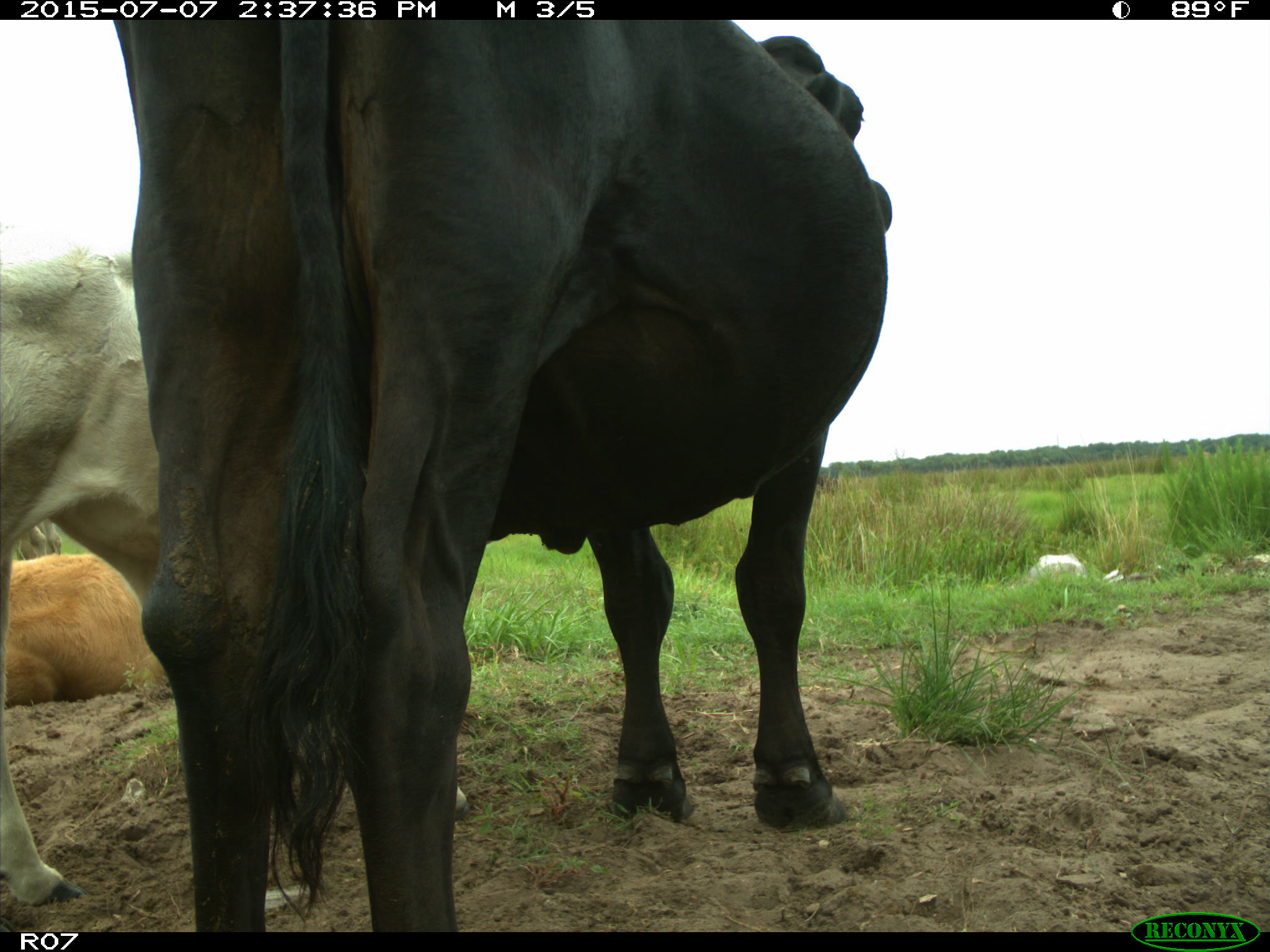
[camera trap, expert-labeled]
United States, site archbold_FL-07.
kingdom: Animalia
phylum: Chordata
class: Mammalia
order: Artiodactyla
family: Bovidae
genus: Bos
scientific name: Bos taurus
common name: domestic cow